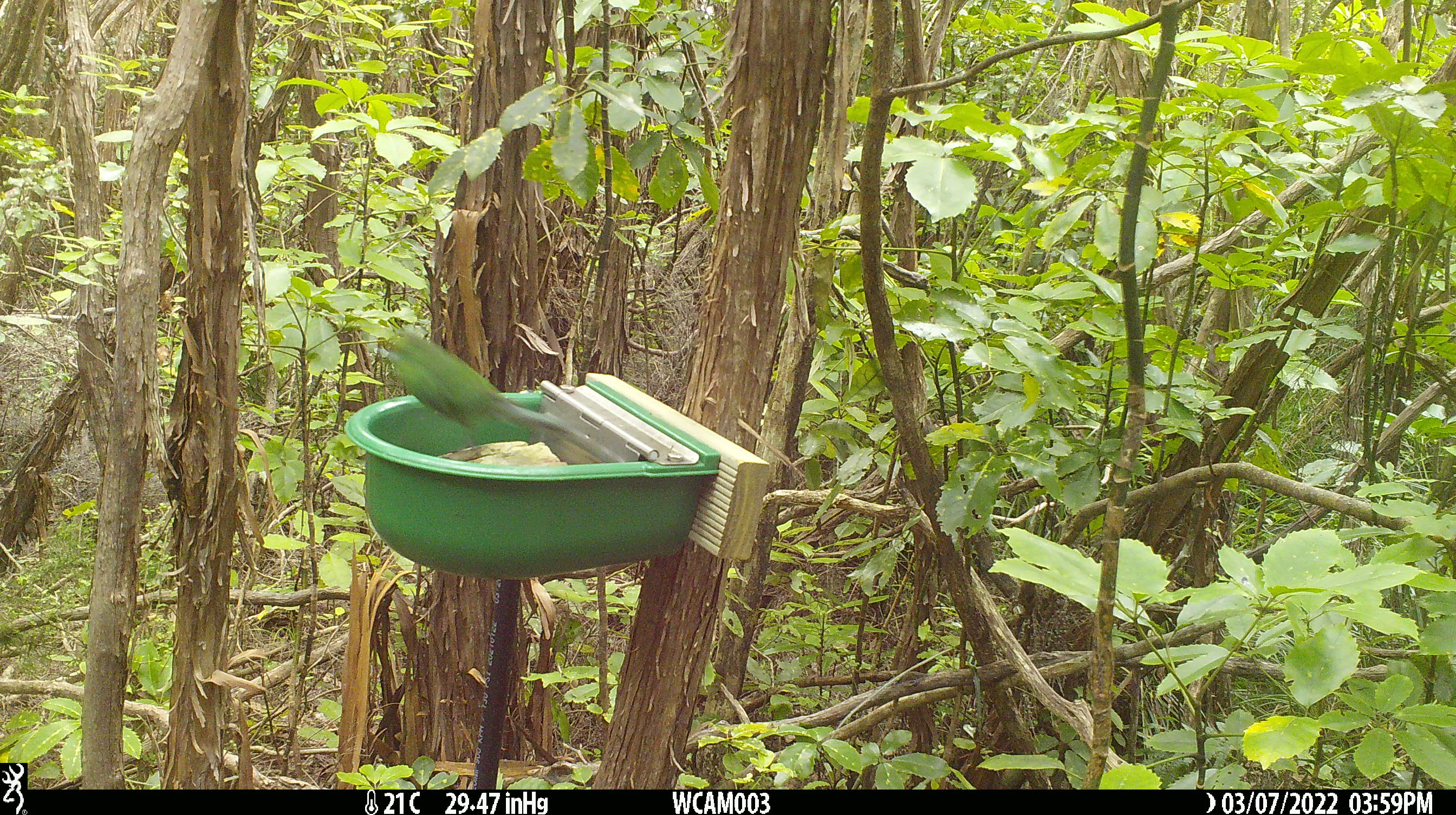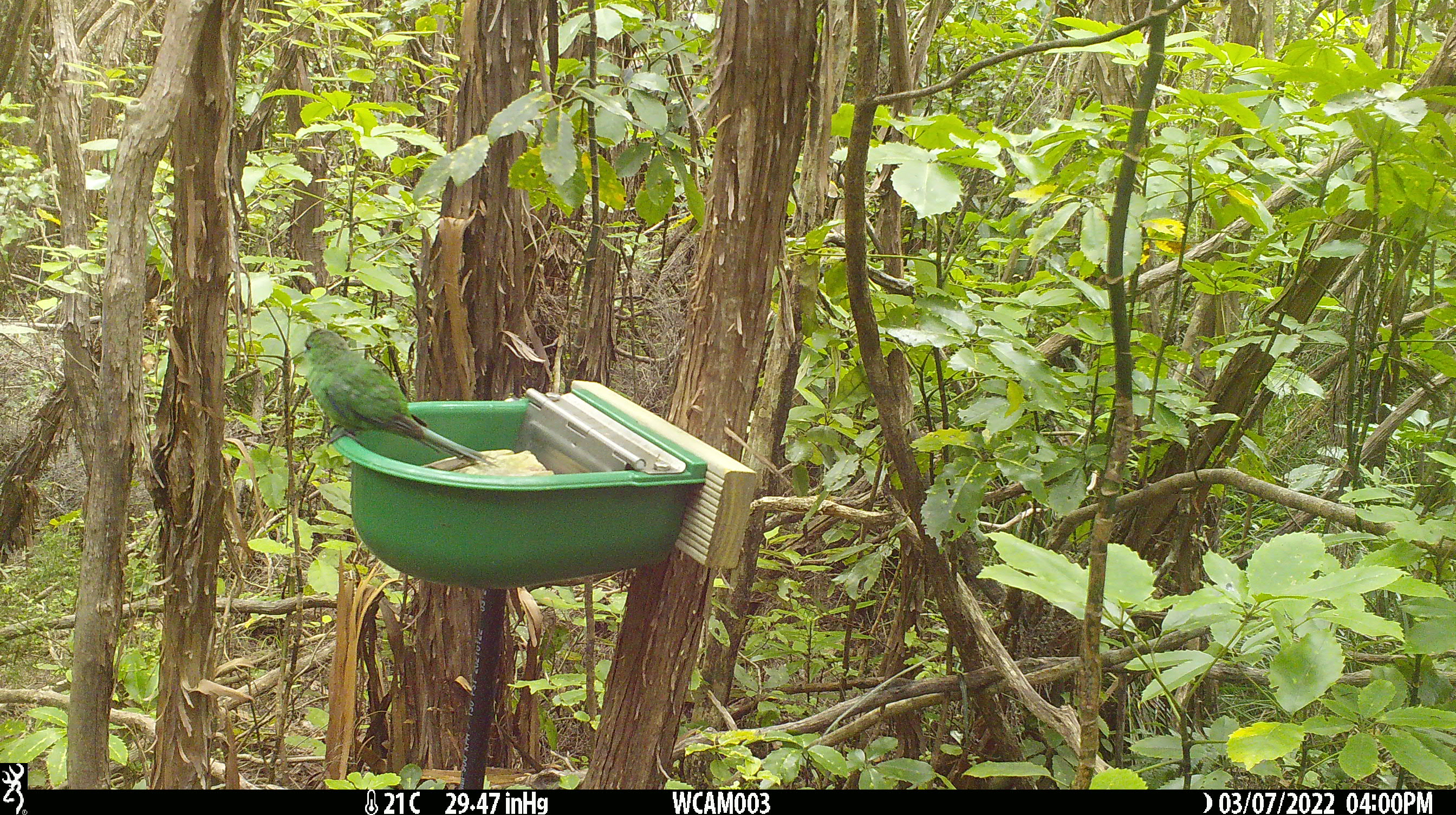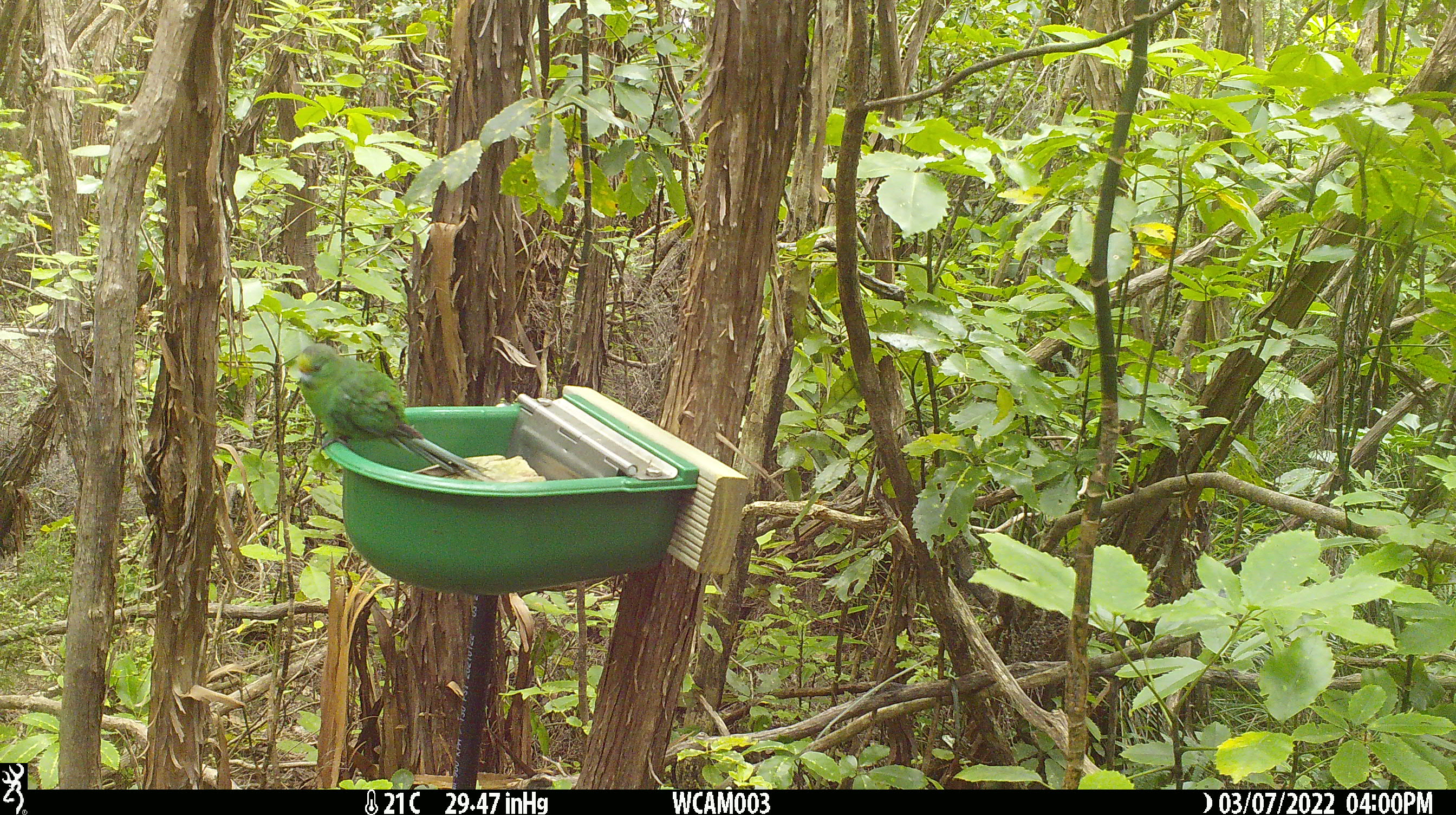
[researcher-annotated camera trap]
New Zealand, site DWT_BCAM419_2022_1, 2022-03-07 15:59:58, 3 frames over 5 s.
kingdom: Animalia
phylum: Chordata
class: Aves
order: Psittaciformes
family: Psittaculidae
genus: Cyanoramphus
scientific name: Cyanoramphus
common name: parakeet